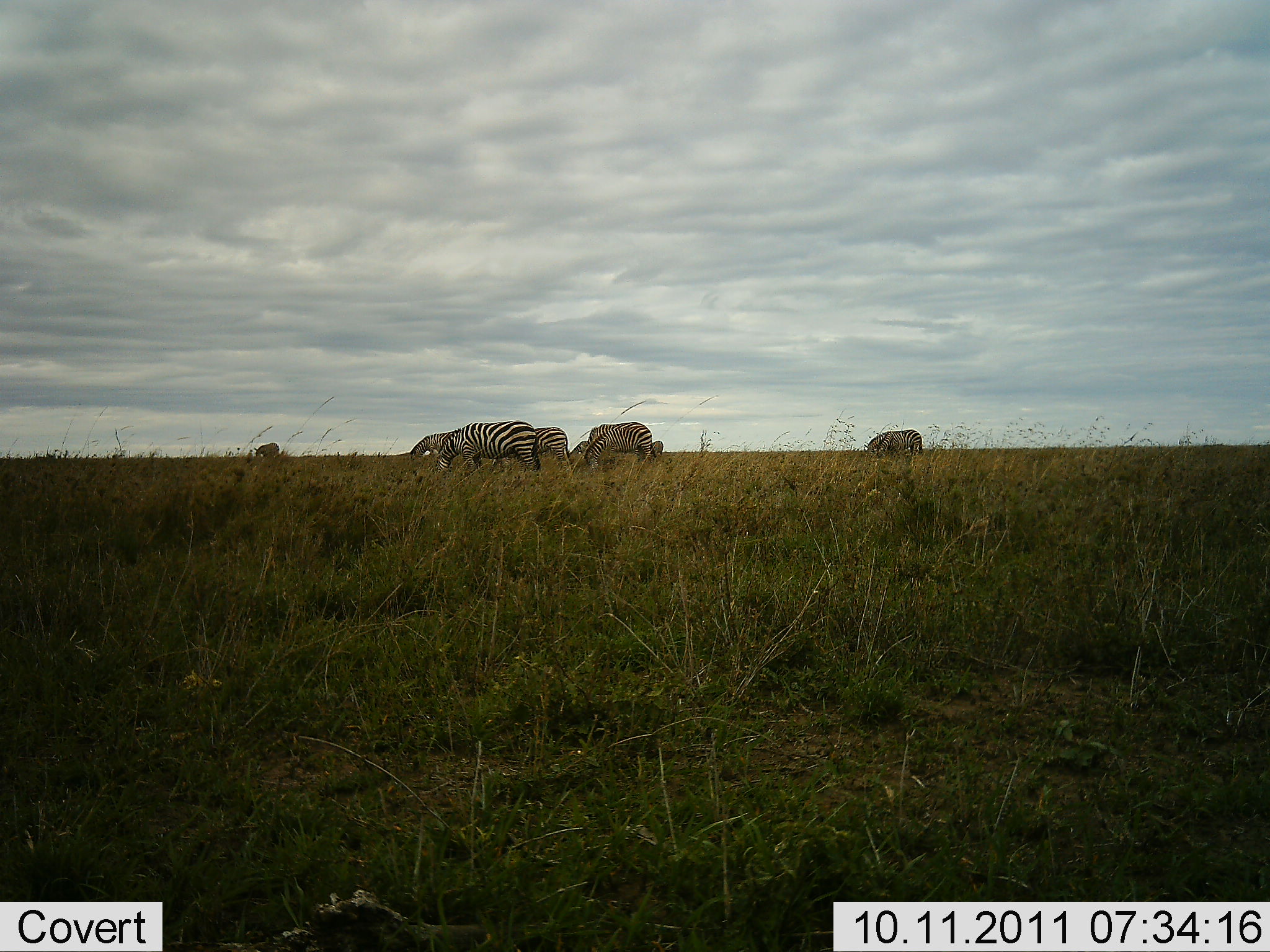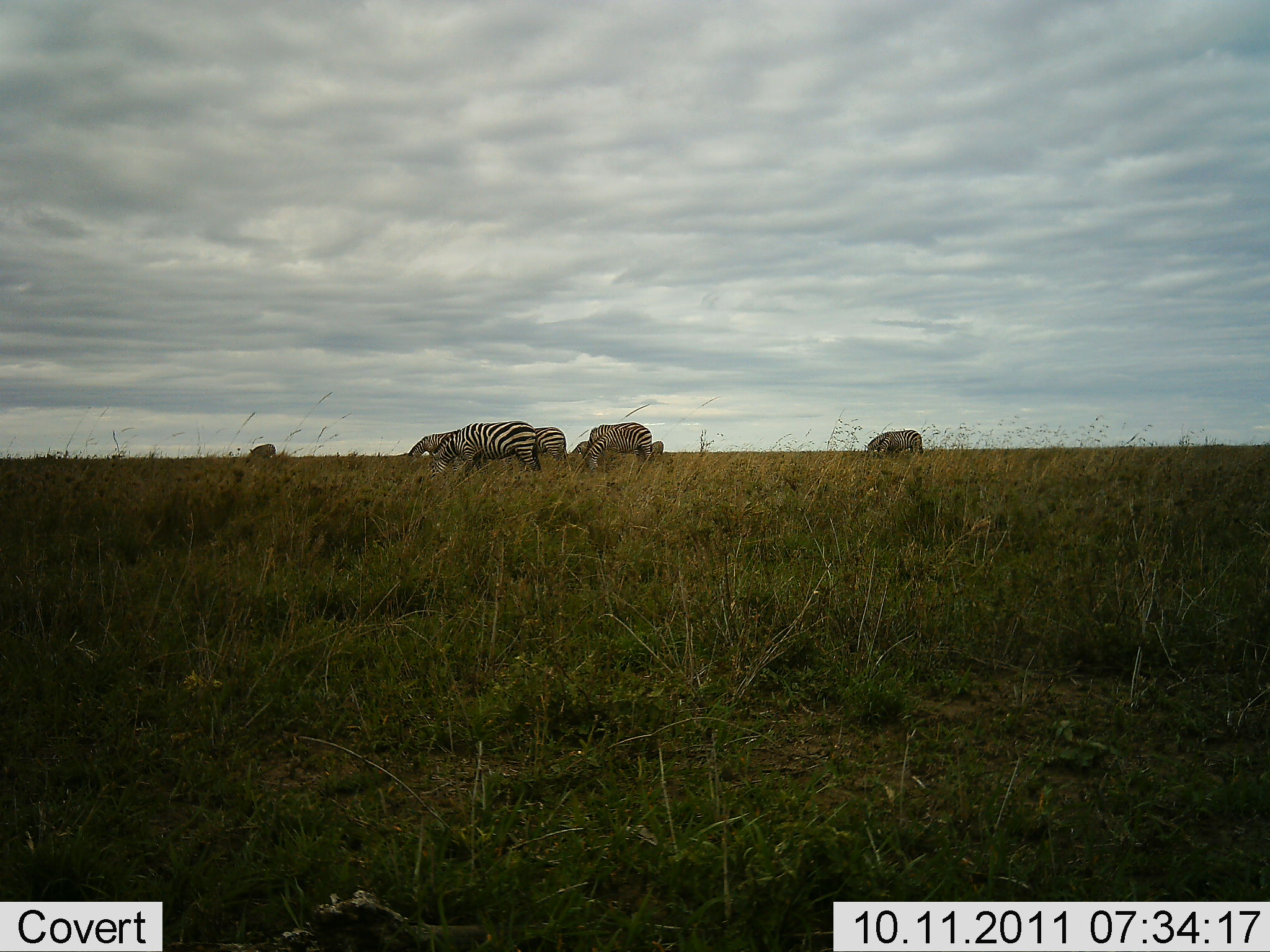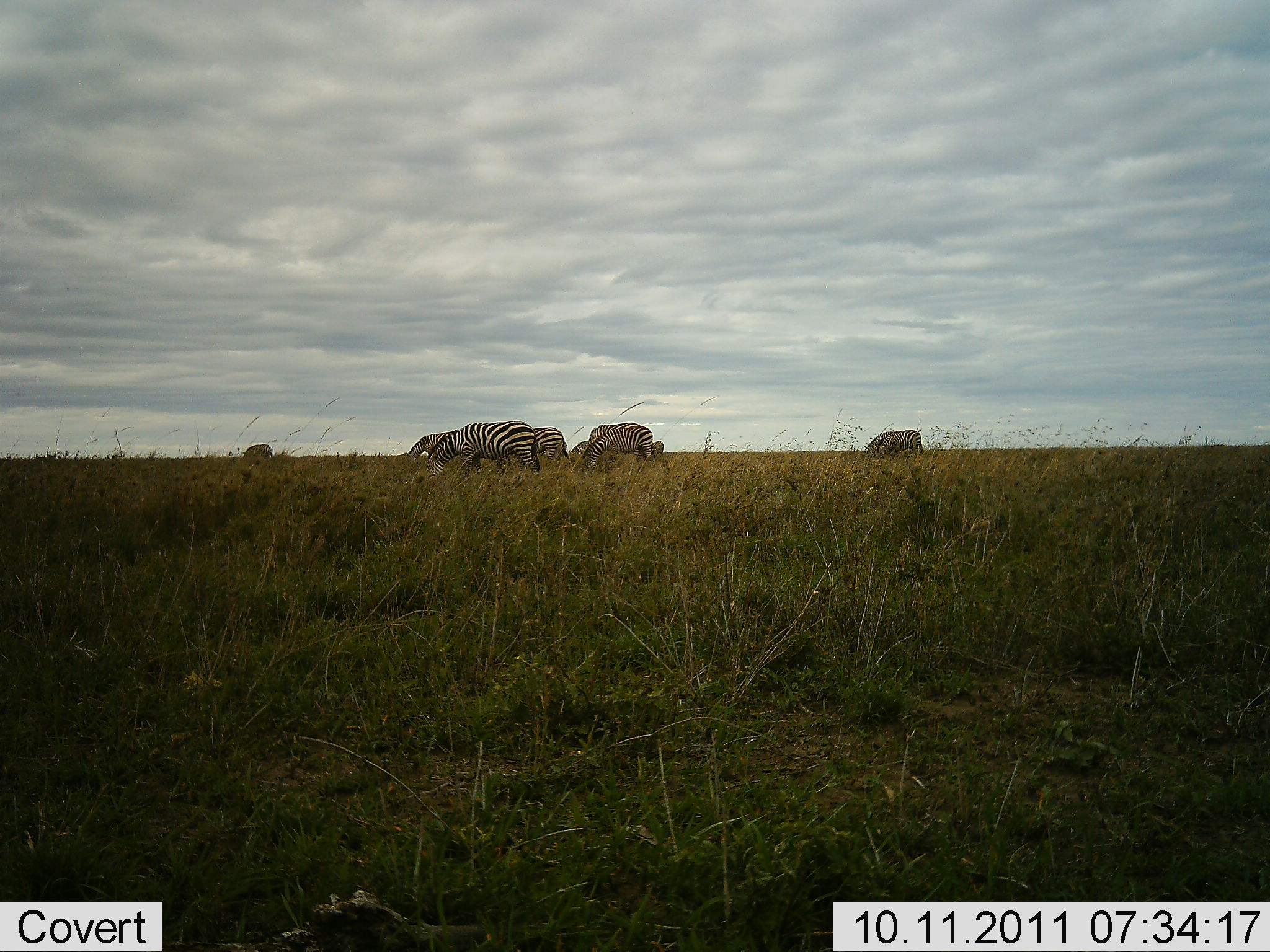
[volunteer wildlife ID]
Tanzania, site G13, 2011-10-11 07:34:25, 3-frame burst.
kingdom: Animalia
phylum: Chordata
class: Mammalia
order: Perissodactyla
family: Equidae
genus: Equus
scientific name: Equus quagga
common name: plains zebra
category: zebra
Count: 7.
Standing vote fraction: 29%.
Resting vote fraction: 0%.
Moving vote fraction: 7%.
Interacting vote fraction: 0%.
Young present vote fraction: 0%.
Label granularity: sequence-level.